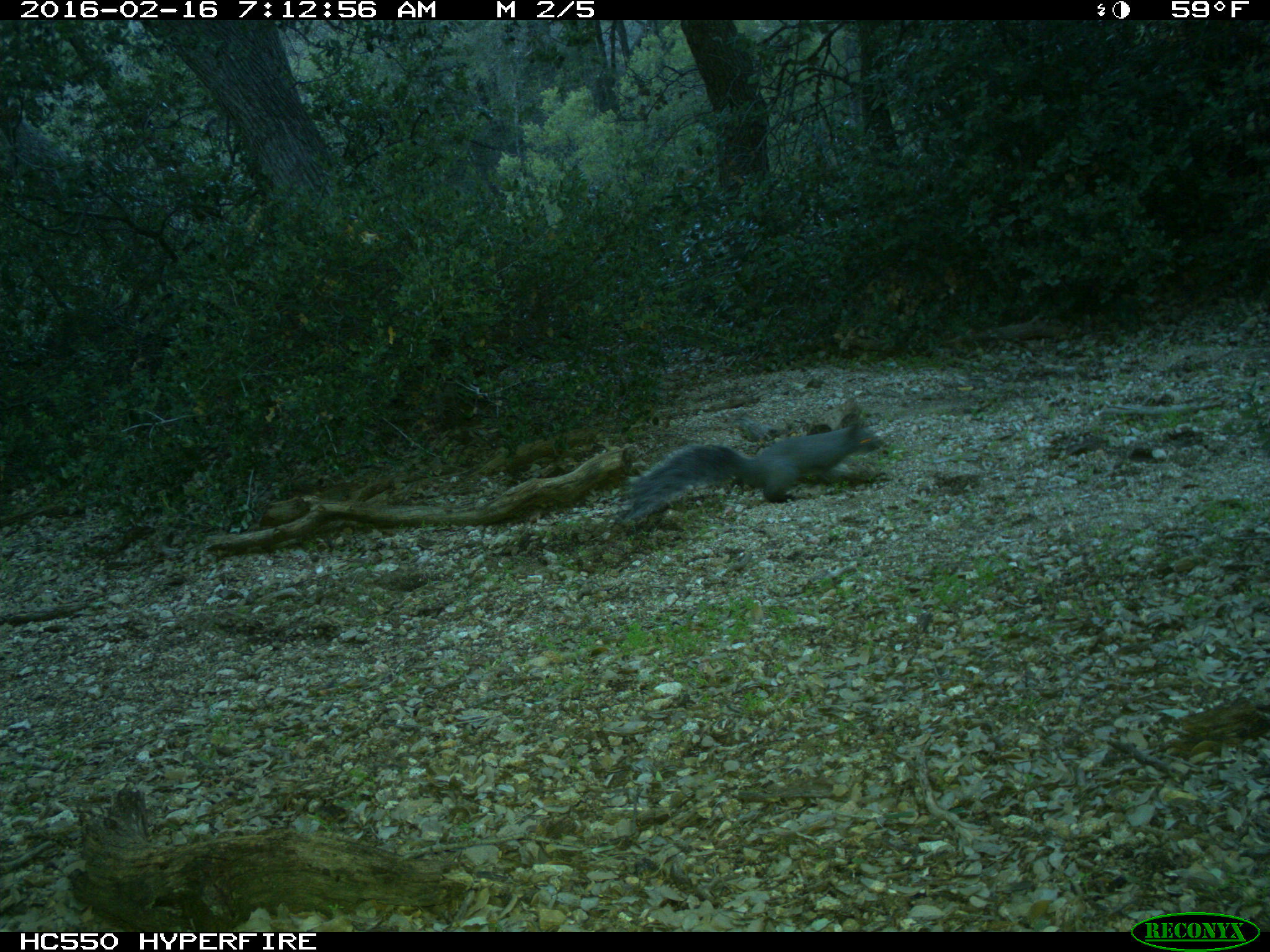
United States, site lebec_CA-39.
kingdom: Animalia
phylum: Chordata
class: Mammalia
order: Rodentia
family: Sciuridae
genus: Sciurus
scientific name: Sciurus carolinensis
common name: eastern gray squirrel